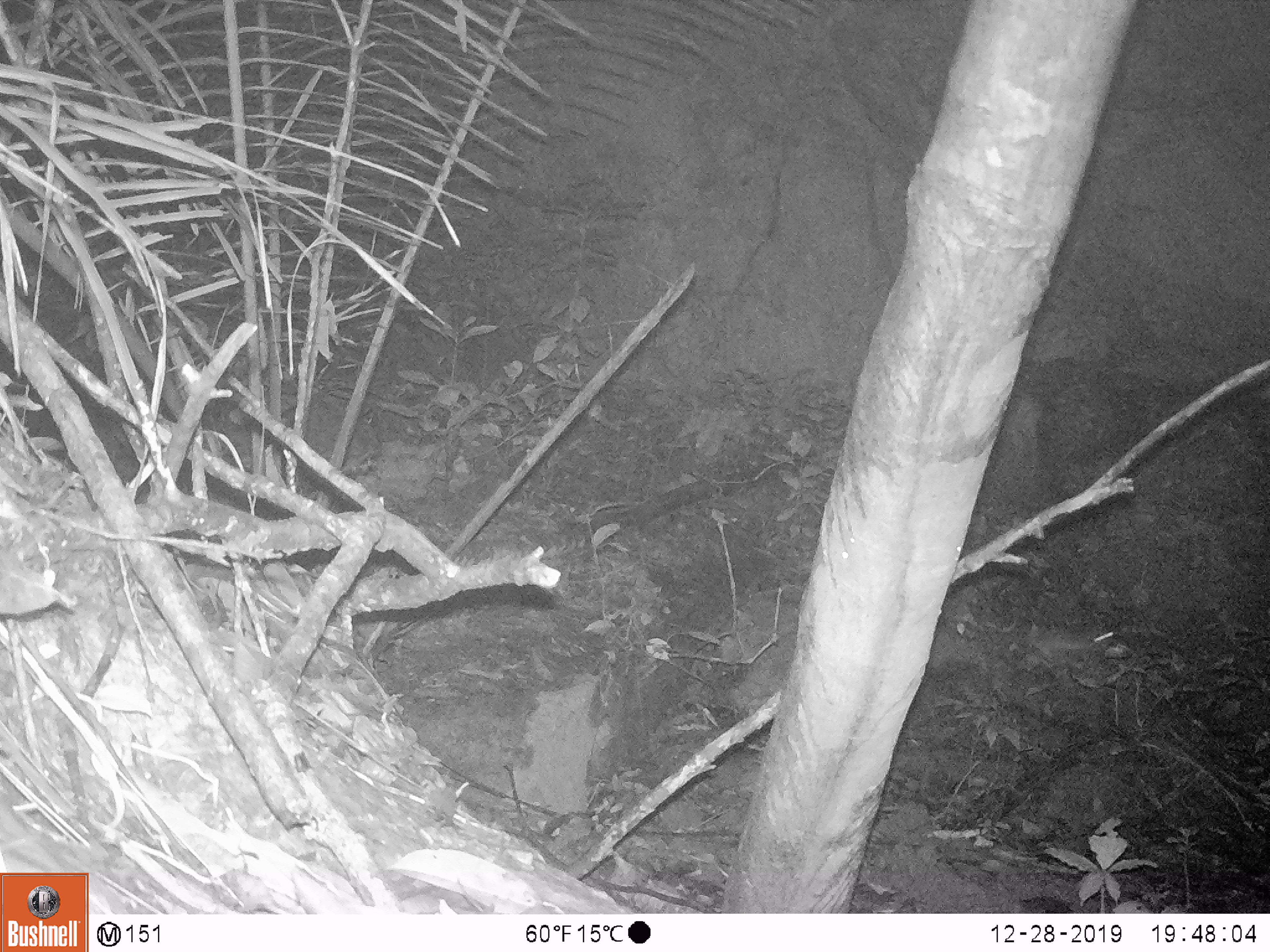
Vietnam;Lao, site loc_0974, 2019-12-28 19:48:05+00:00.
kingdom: Animalia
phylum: Chordata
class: Mammalia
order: Rodentia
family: Muridae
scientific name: Muridae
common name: old-world mice and rats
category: unidentified murid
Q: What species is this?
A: Unidentified murid (old-world mice and rats) (Muridae).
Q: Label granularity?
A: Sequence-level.